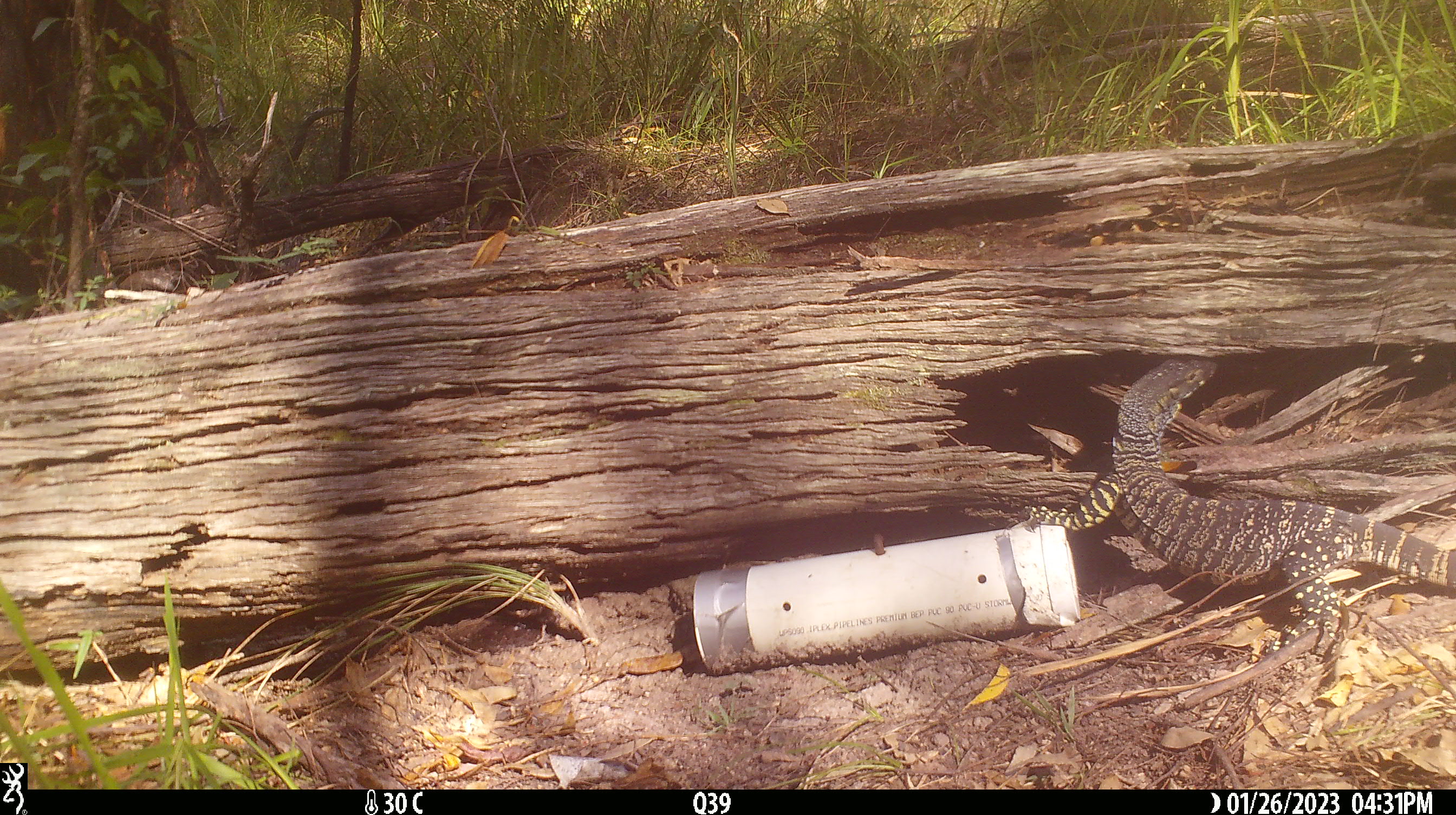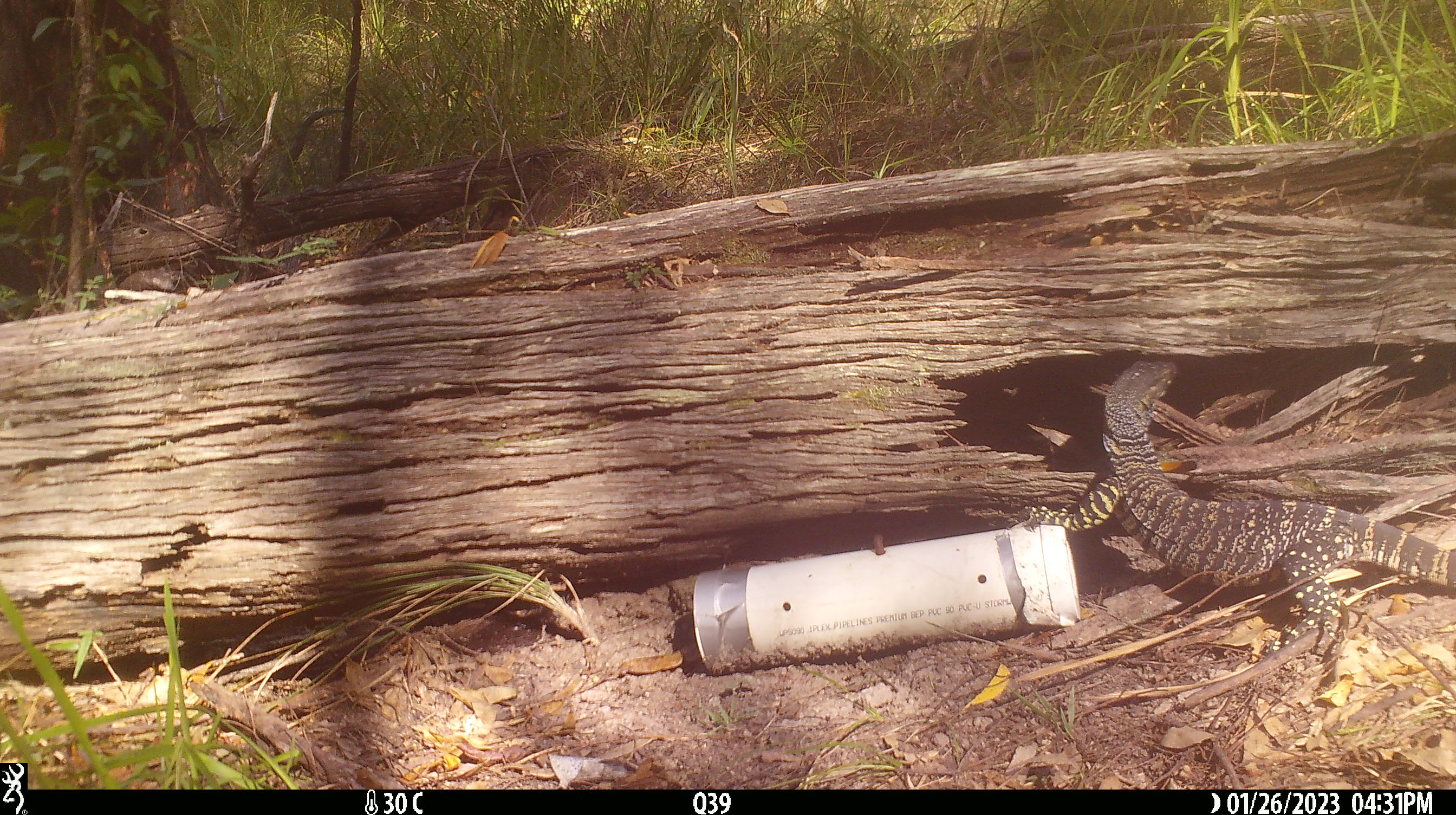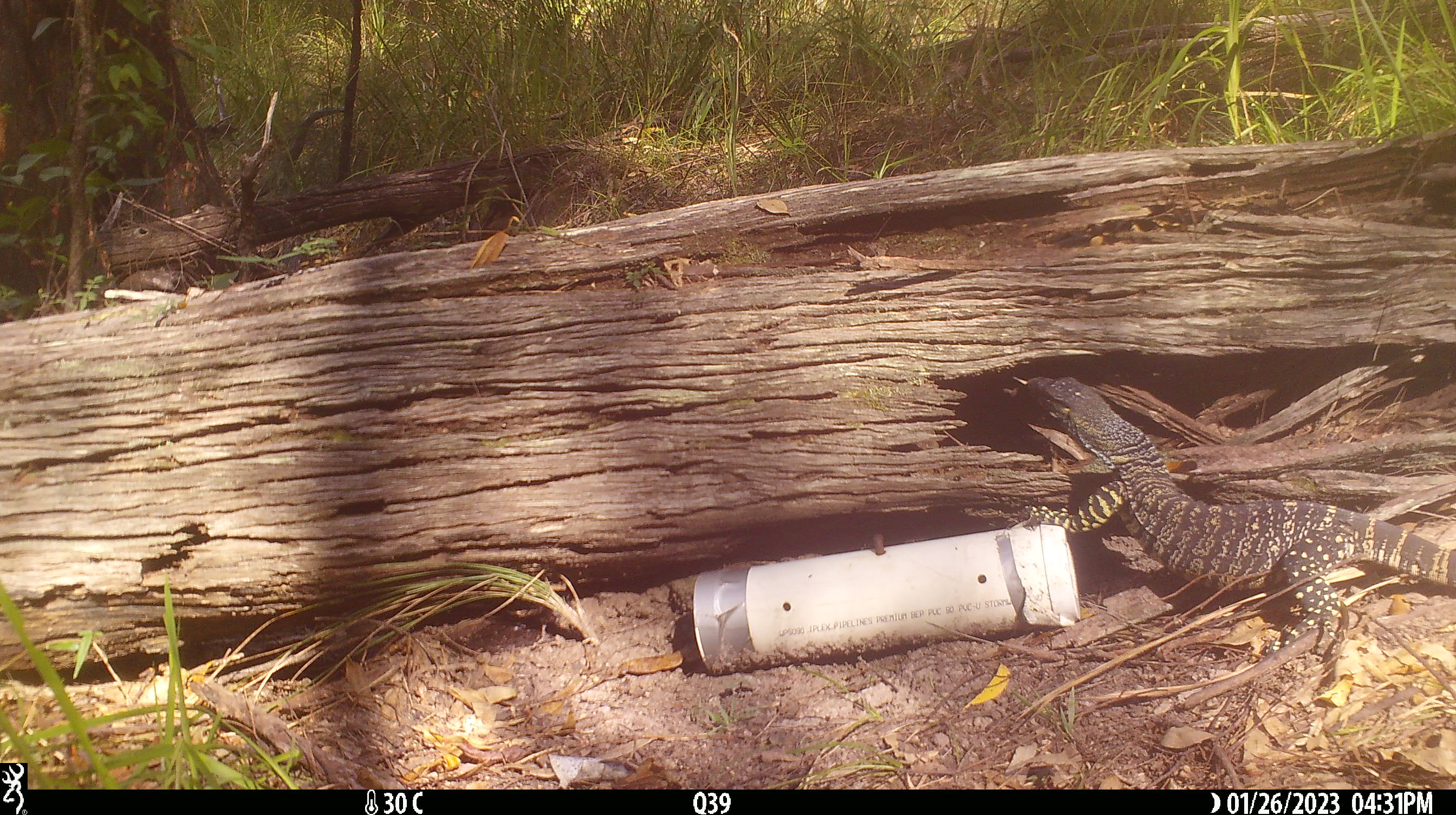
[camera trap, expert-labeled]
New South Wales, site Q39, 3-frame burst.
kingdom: Animalia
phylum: Chordata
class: Reptilia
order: Squamata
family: Varanidae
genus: Varanus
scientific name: Varanus varius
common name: lace monitor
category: goanna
Goanna (lace monitor) (Varanus varius).